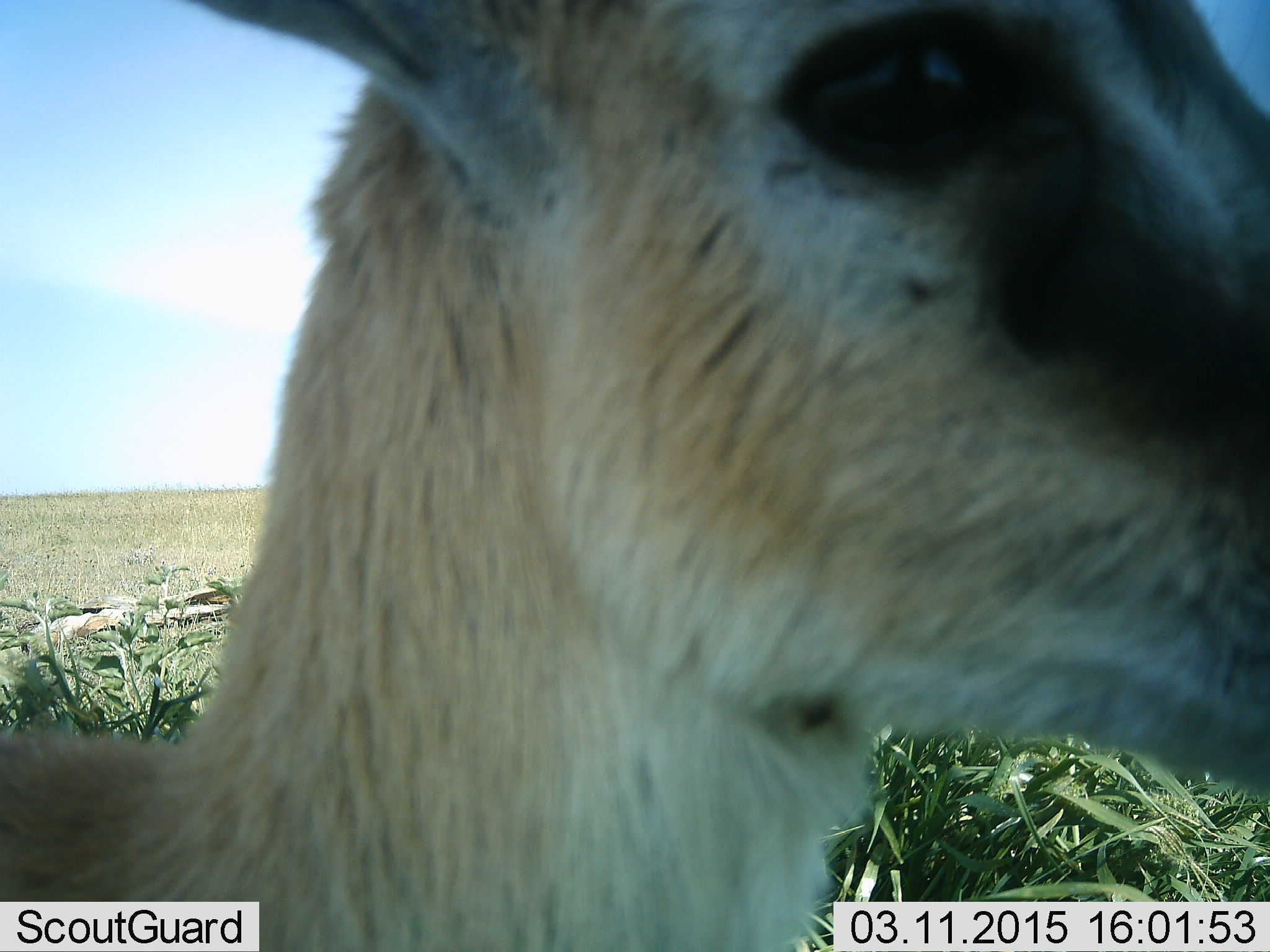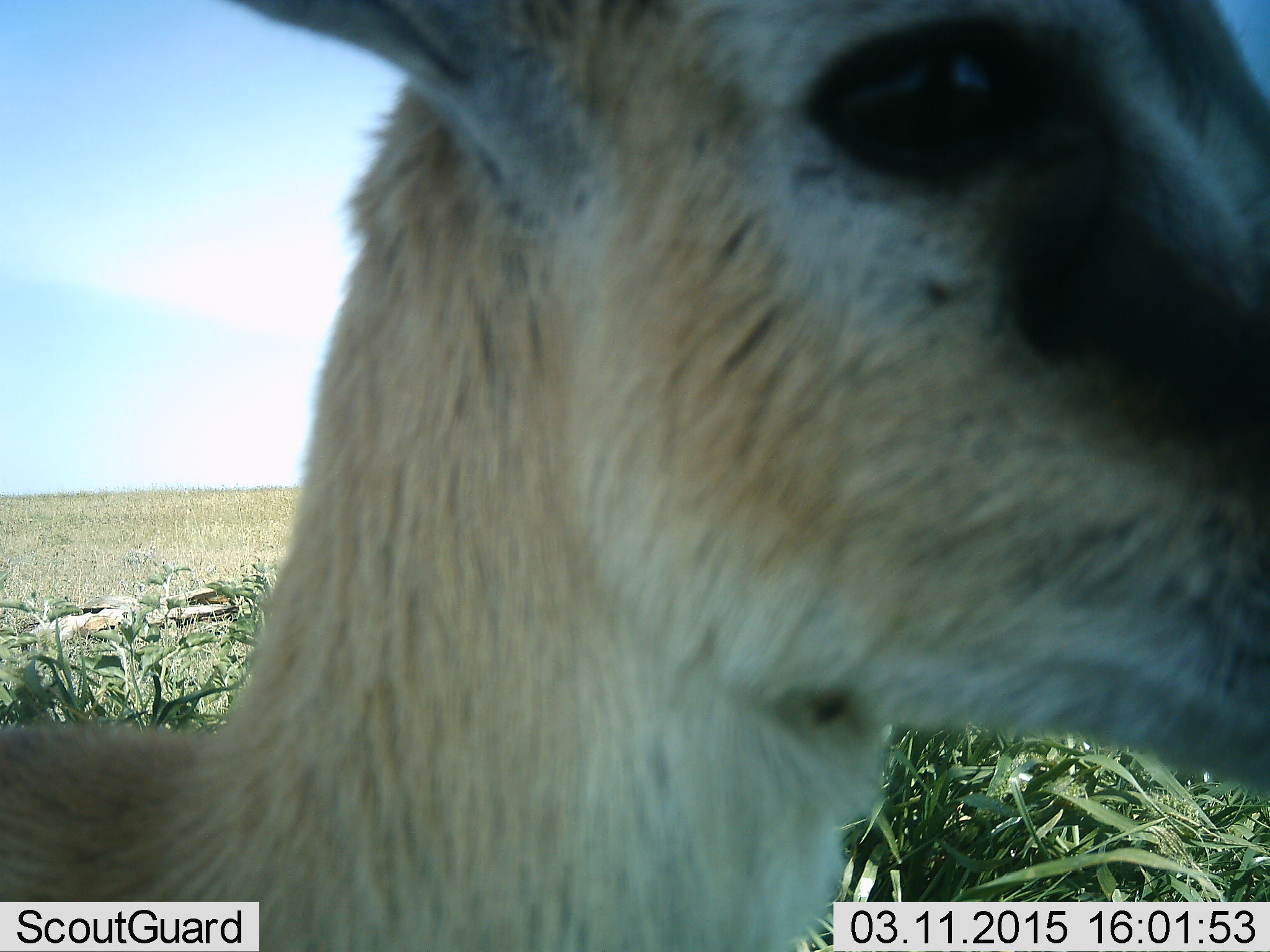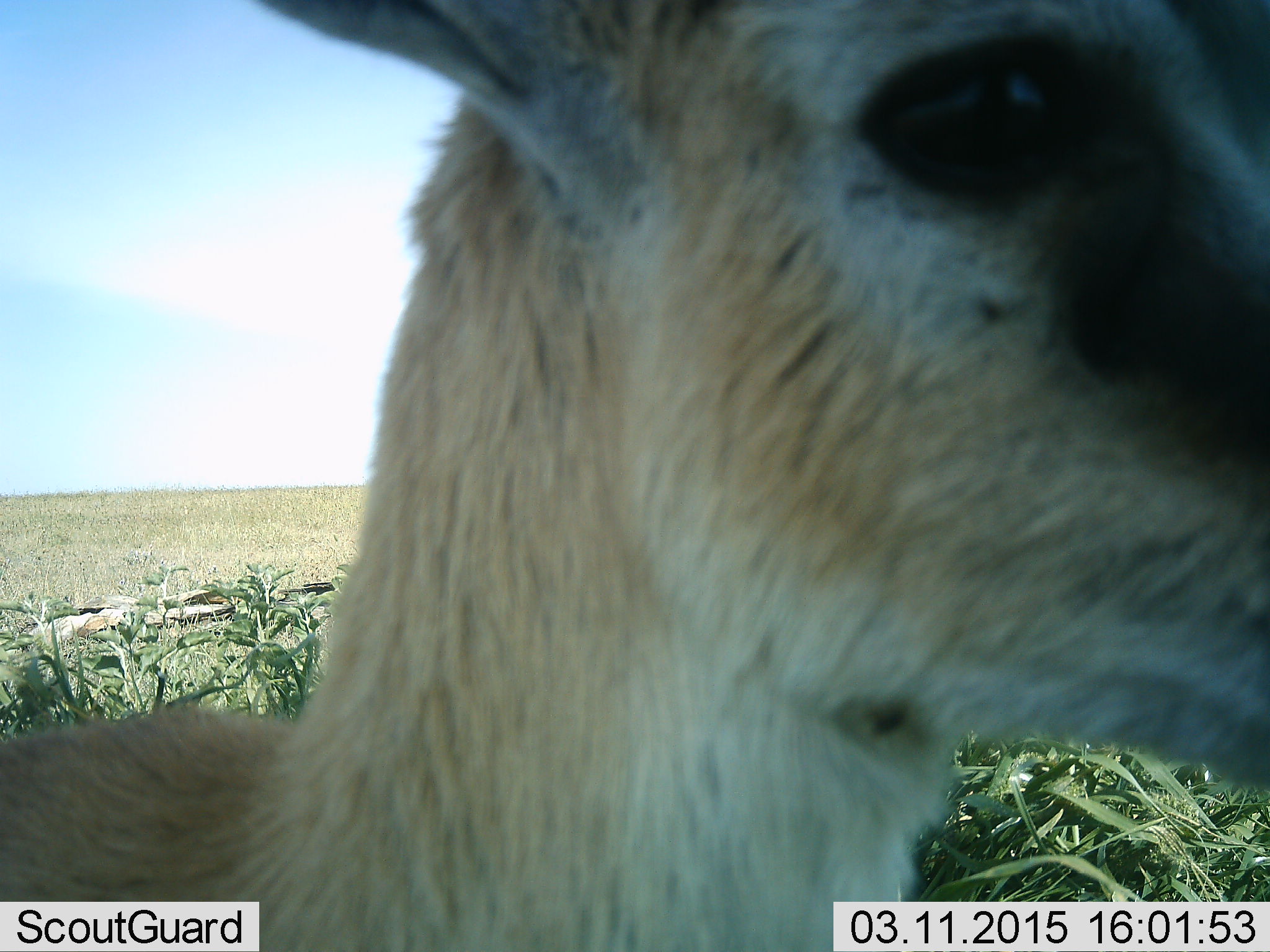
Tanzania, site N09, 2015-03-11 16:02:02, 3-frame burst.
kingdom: Animalia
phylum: Chordata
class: Mammalia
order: Artiodactyla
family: Bovidae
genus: Eudorcas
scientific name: Eudorcas thomsonii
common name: thomson's gazelle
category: gazellethomsons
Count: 1.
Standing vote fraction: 90%.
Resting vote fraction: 0%.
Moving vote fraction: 10%.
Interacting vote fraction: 0%.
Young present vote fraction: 0%.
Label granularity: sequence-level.